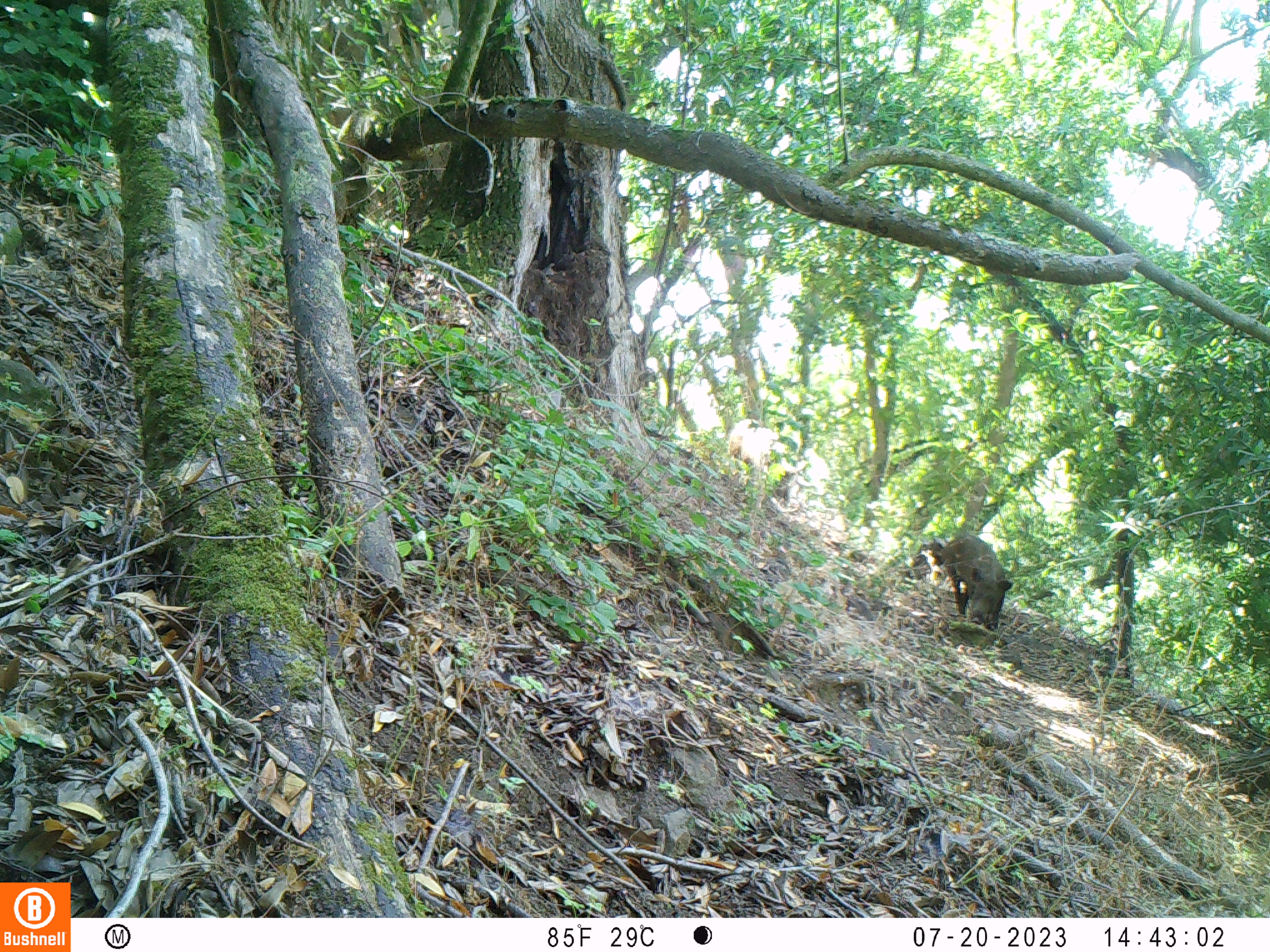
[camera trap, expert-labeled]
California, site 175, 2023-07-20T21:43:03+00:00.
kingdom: Animalia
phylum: Chordata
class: Mammalia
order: Artiodactyla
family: Suidae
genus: Sus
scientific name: Sus scrofa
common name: wild boar